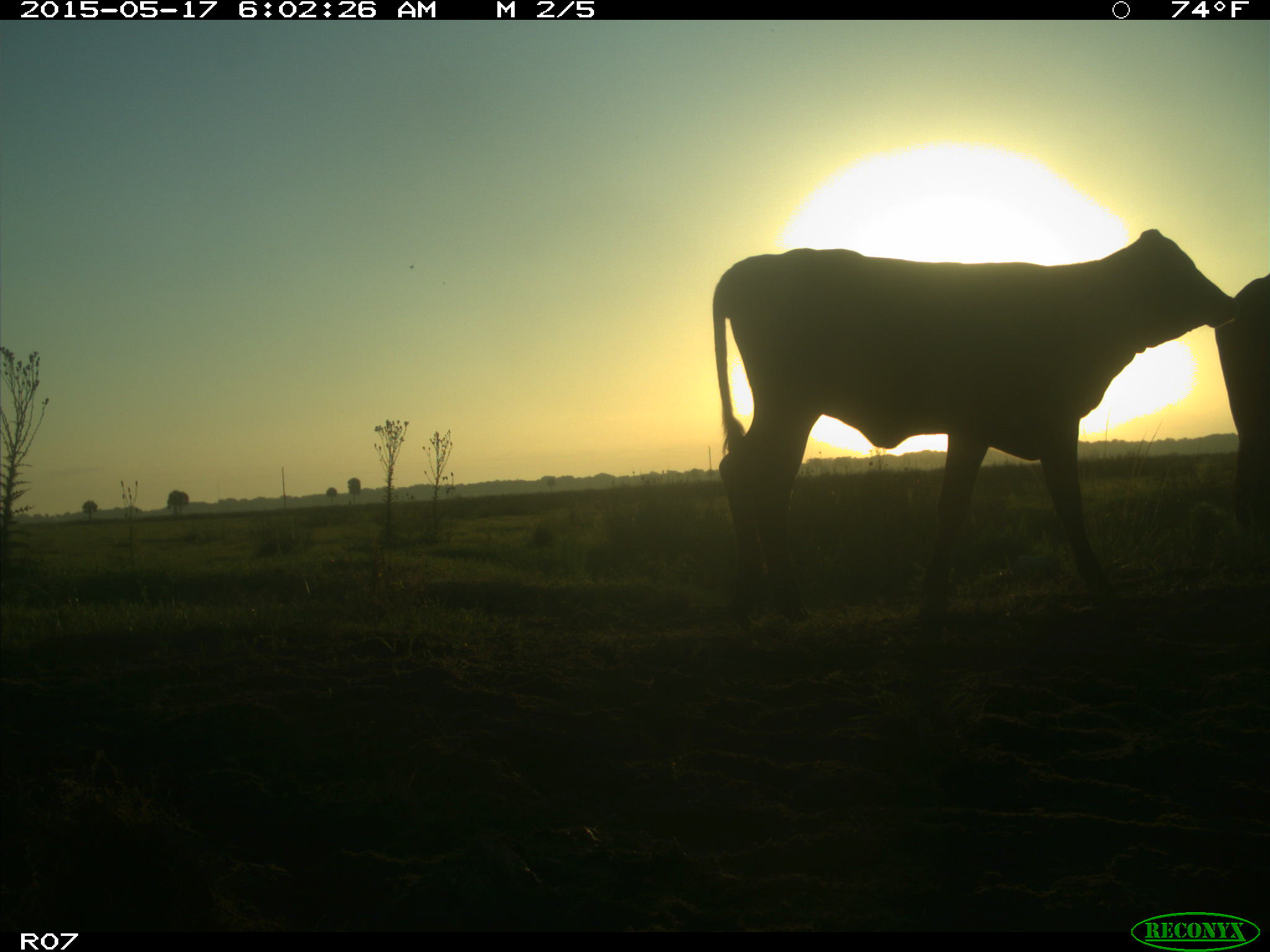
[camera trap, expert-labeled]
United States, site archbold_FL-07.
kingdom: Animalia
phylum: Chordata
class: Mammalia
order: Artiodactyla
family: Bovidae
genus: Bos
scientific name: Bos taurus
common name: domestic cow